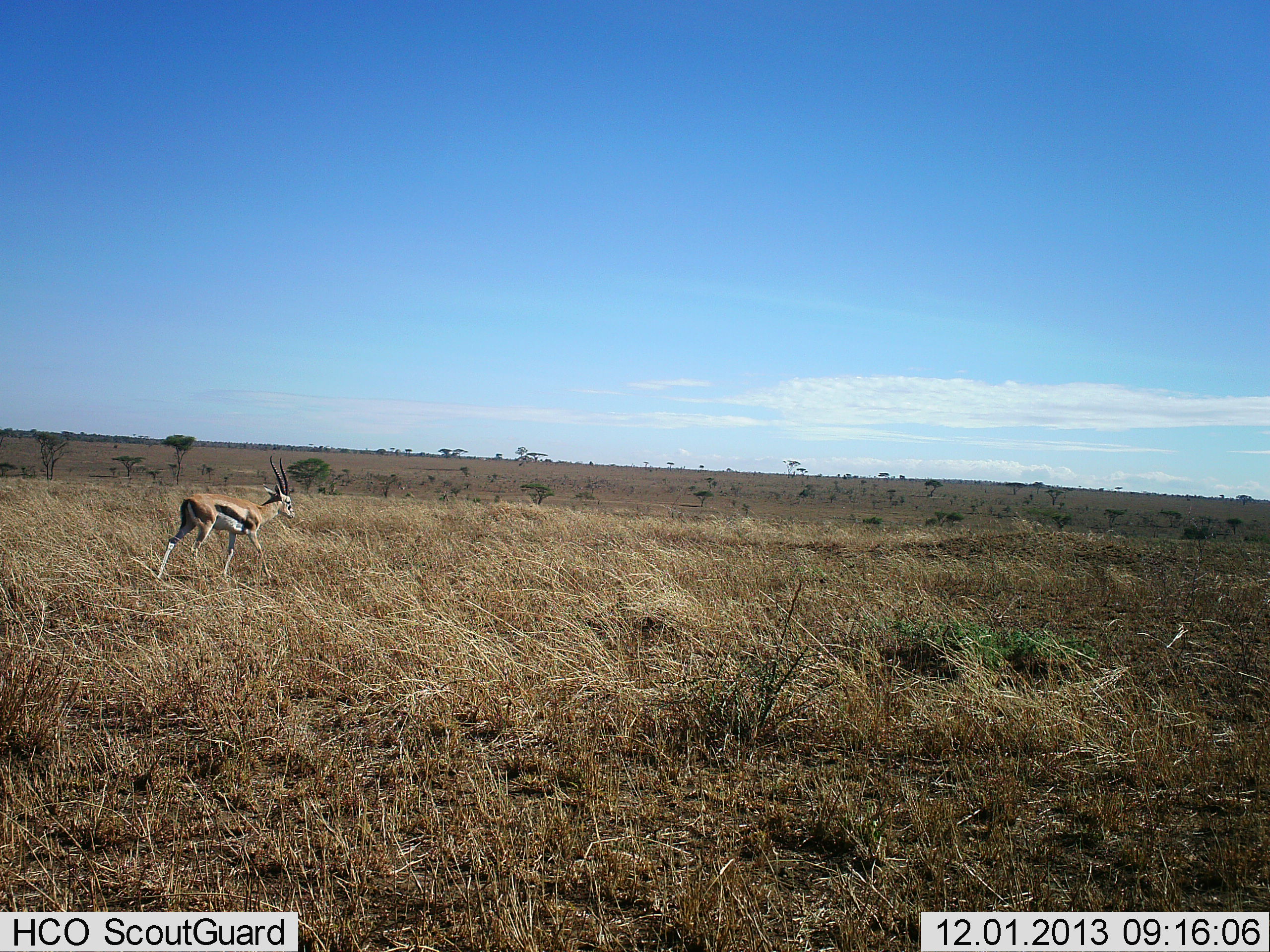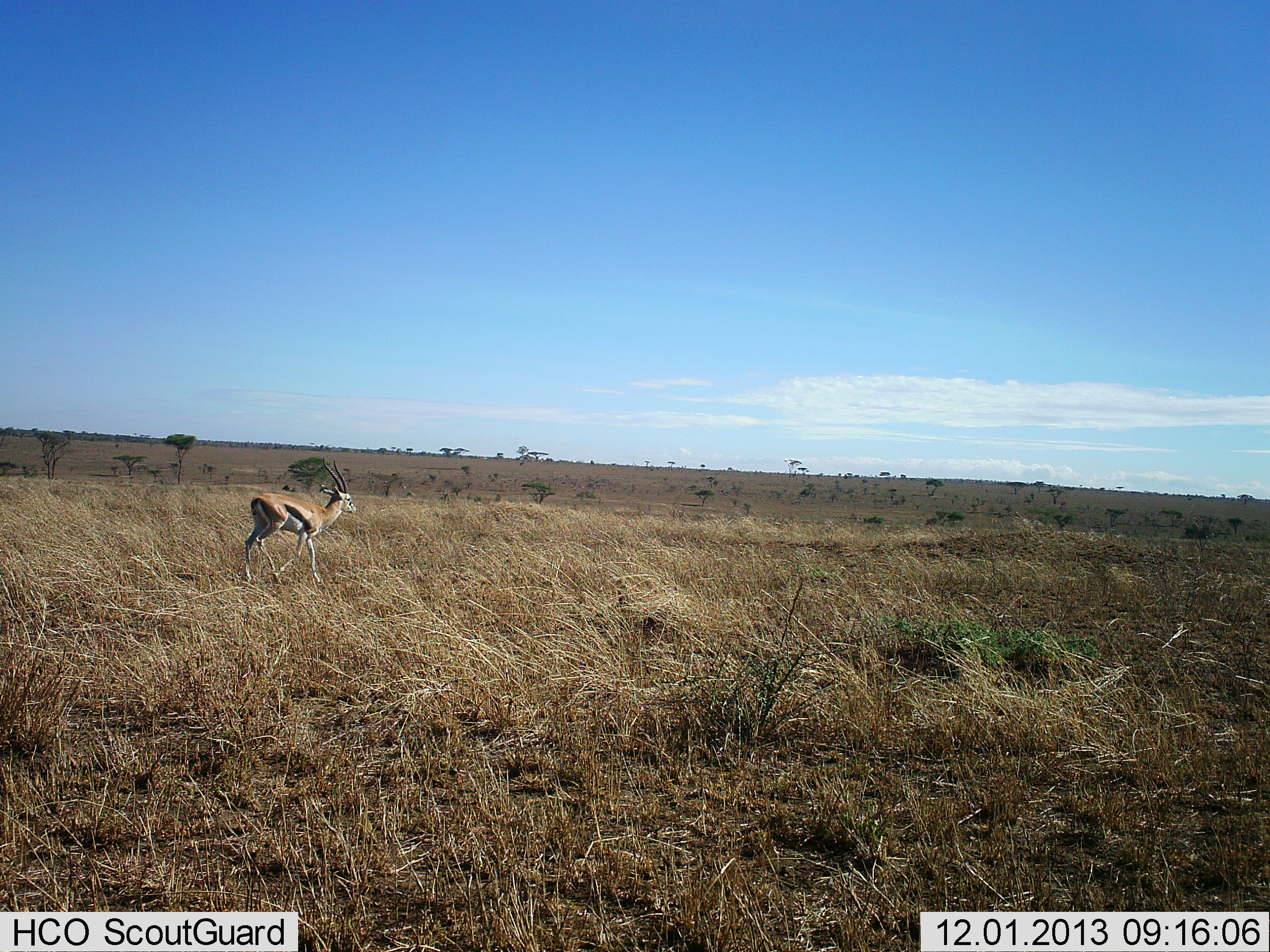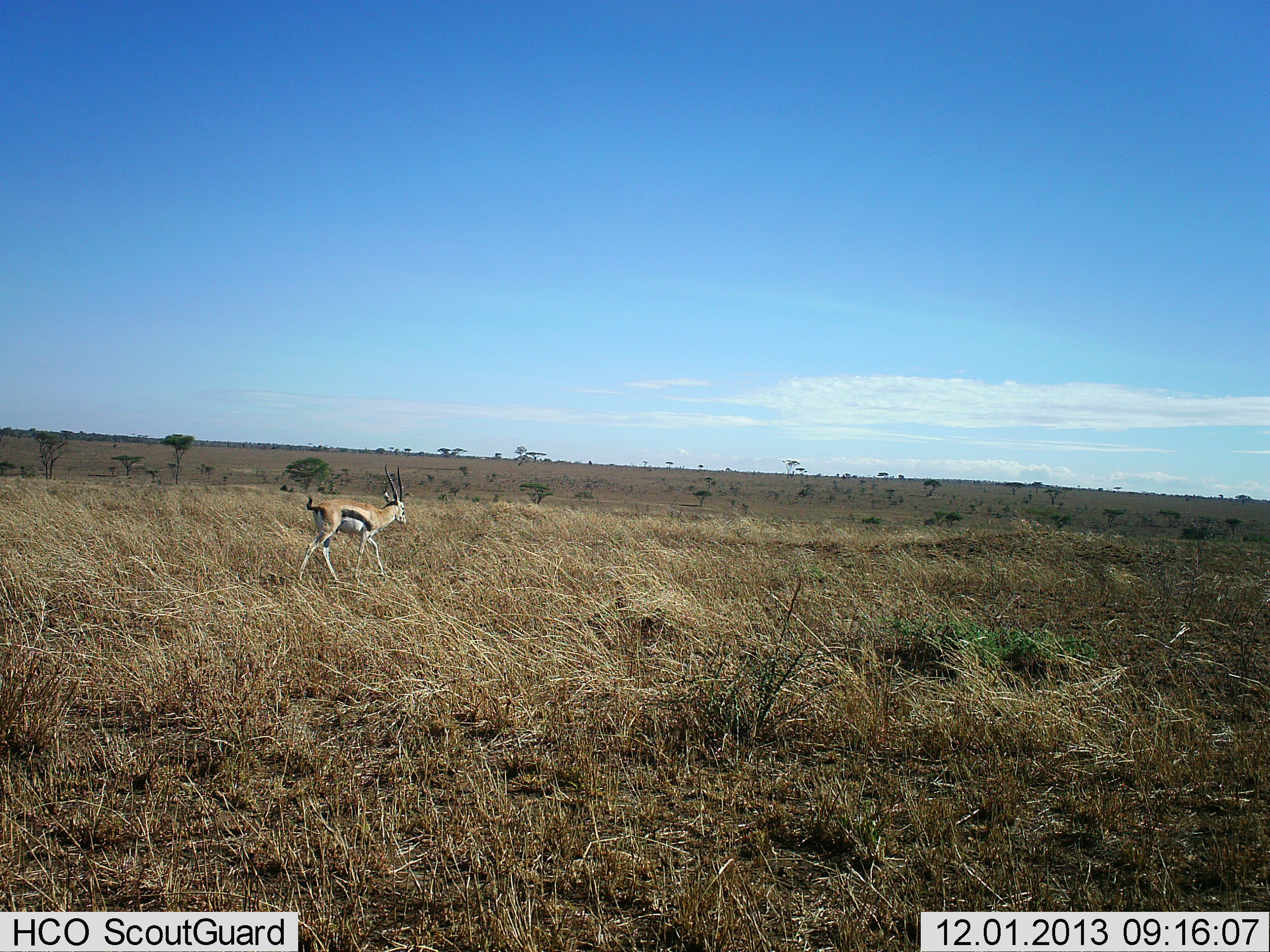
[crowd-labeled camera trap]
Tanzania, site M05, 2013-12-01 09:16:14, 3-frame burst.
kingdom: Animalia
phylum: Chordata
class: Mammalia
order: Artiodactyla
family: Bovidae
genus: Eudorcas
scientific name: Eudorcas thomsonii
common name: thomson's gazelle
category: gazellethomsons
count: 1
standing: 0%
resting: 0%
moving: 100%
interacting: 0%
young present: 0%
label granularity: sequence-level